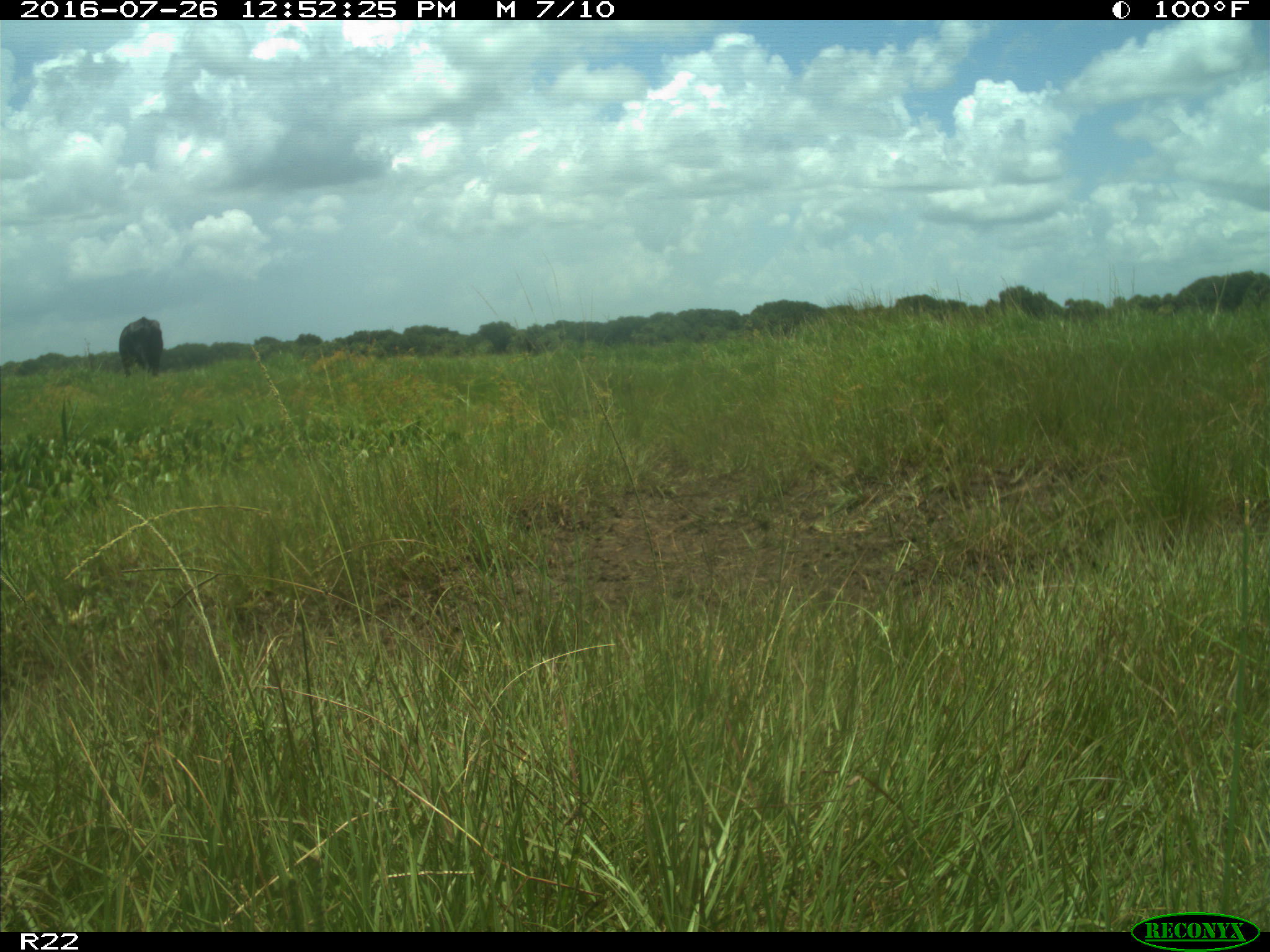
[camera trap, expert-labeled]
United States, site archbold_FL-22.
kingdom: Animalia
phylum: Chordata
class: Mammalia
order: Artiodactyla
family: Bovidae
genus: Bos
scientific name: Bos taurus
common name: domestic cow